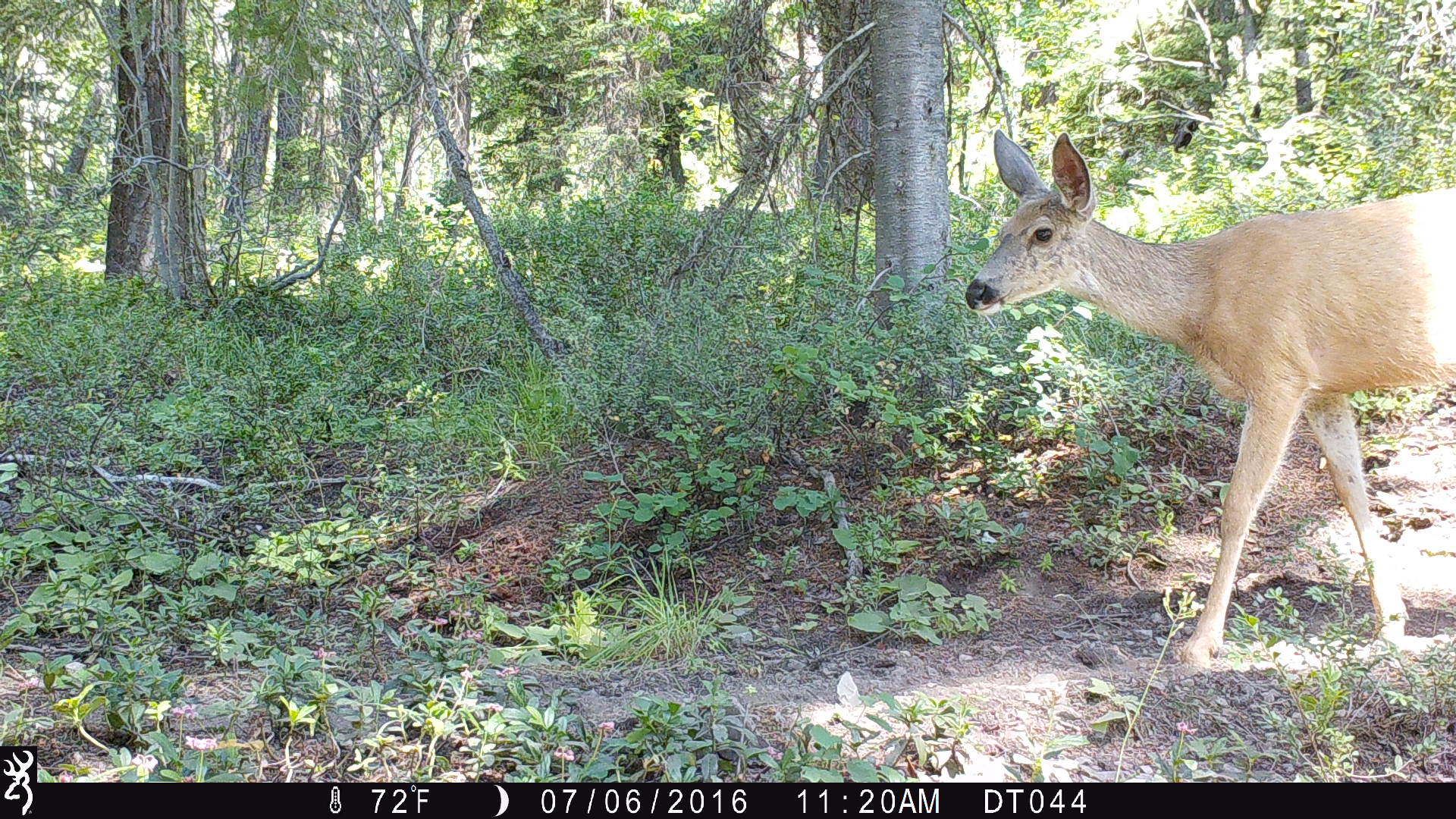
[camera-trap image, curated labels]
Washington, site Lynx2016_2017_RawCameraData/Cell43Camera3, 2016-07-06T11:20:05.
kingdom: Animalia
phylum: Chordata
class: Mammalia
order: Artiodactyla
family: Cervidae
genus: Odocoileus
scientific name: Odocoileus hemionus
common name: mule deer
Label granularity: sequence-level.